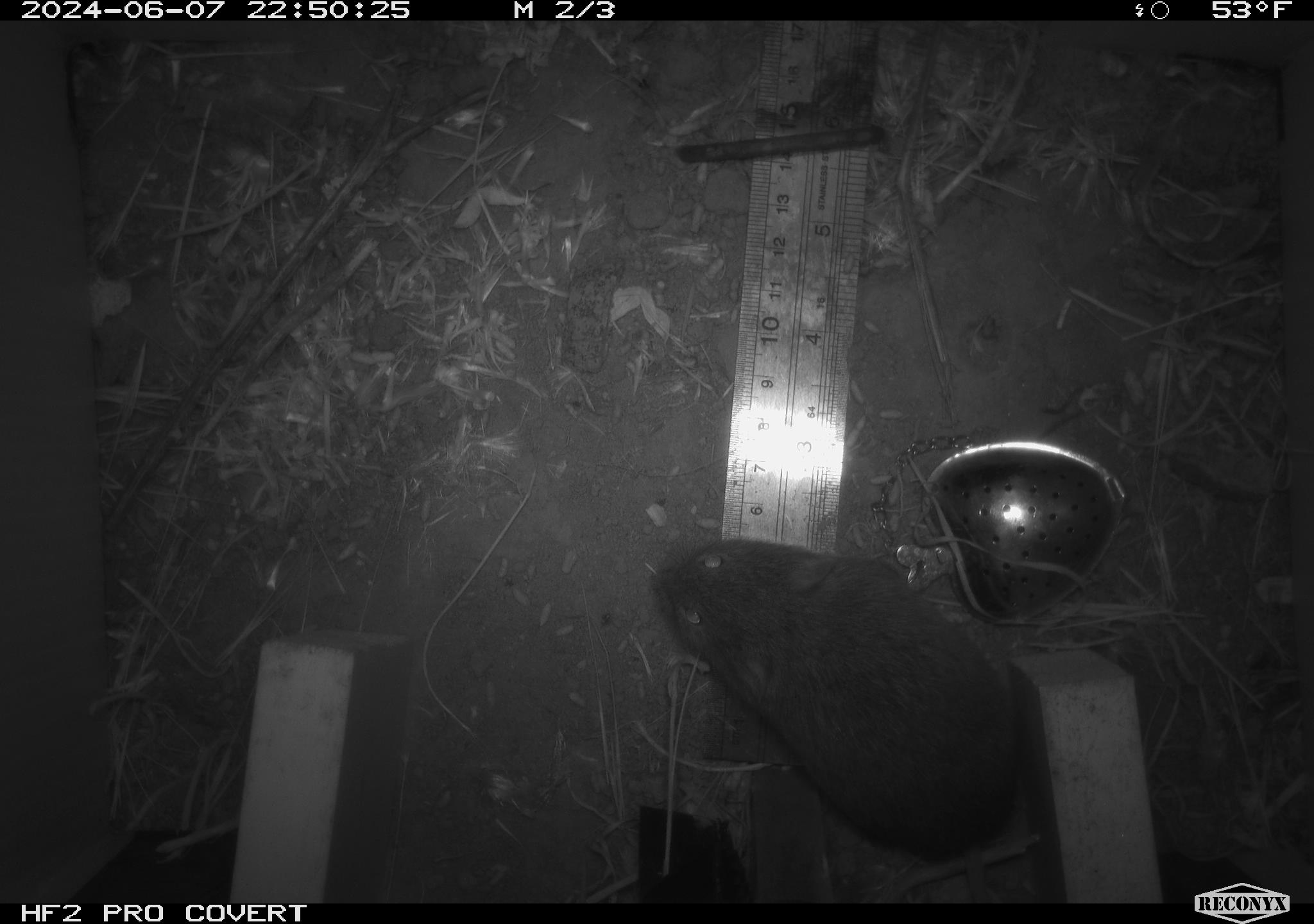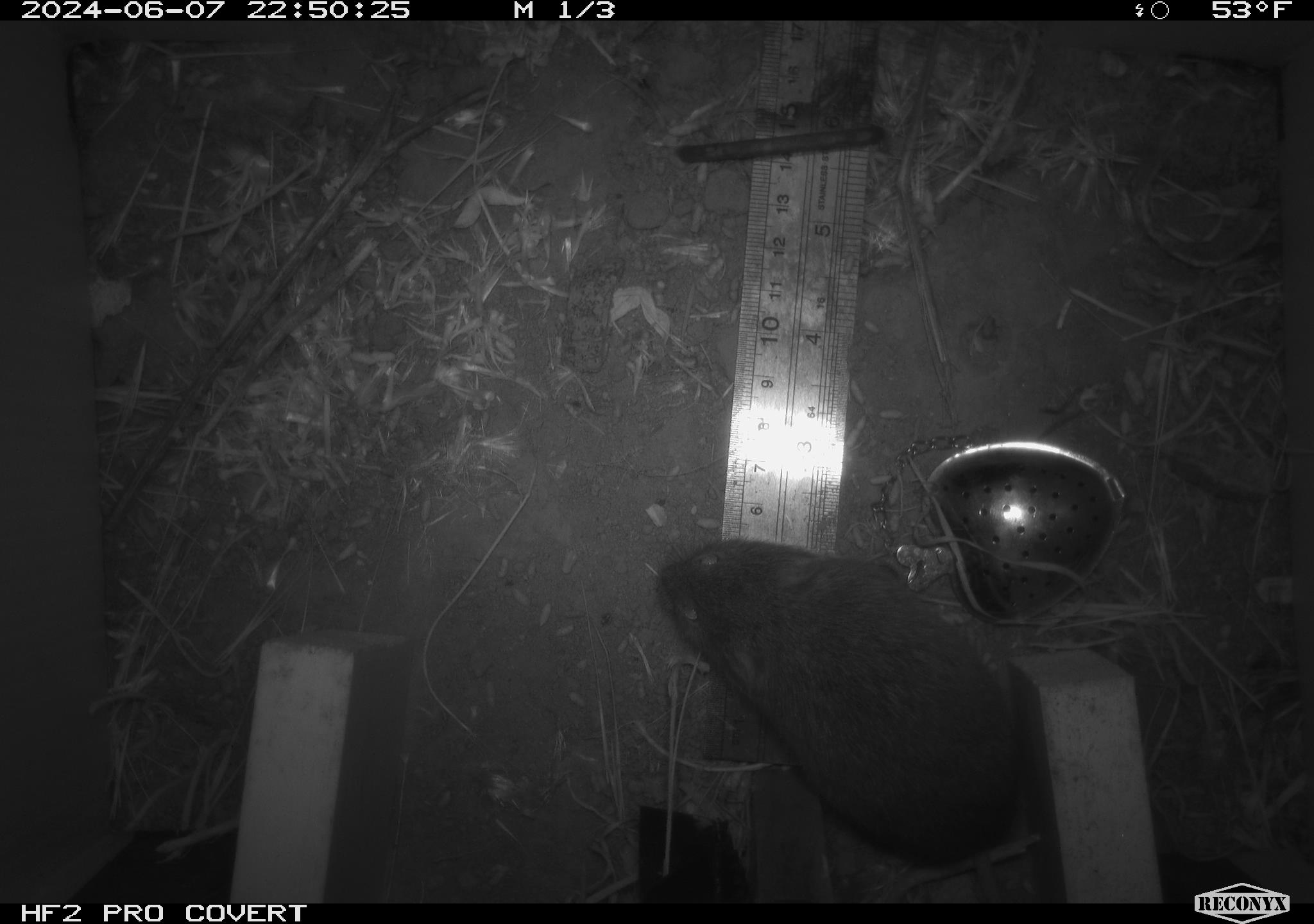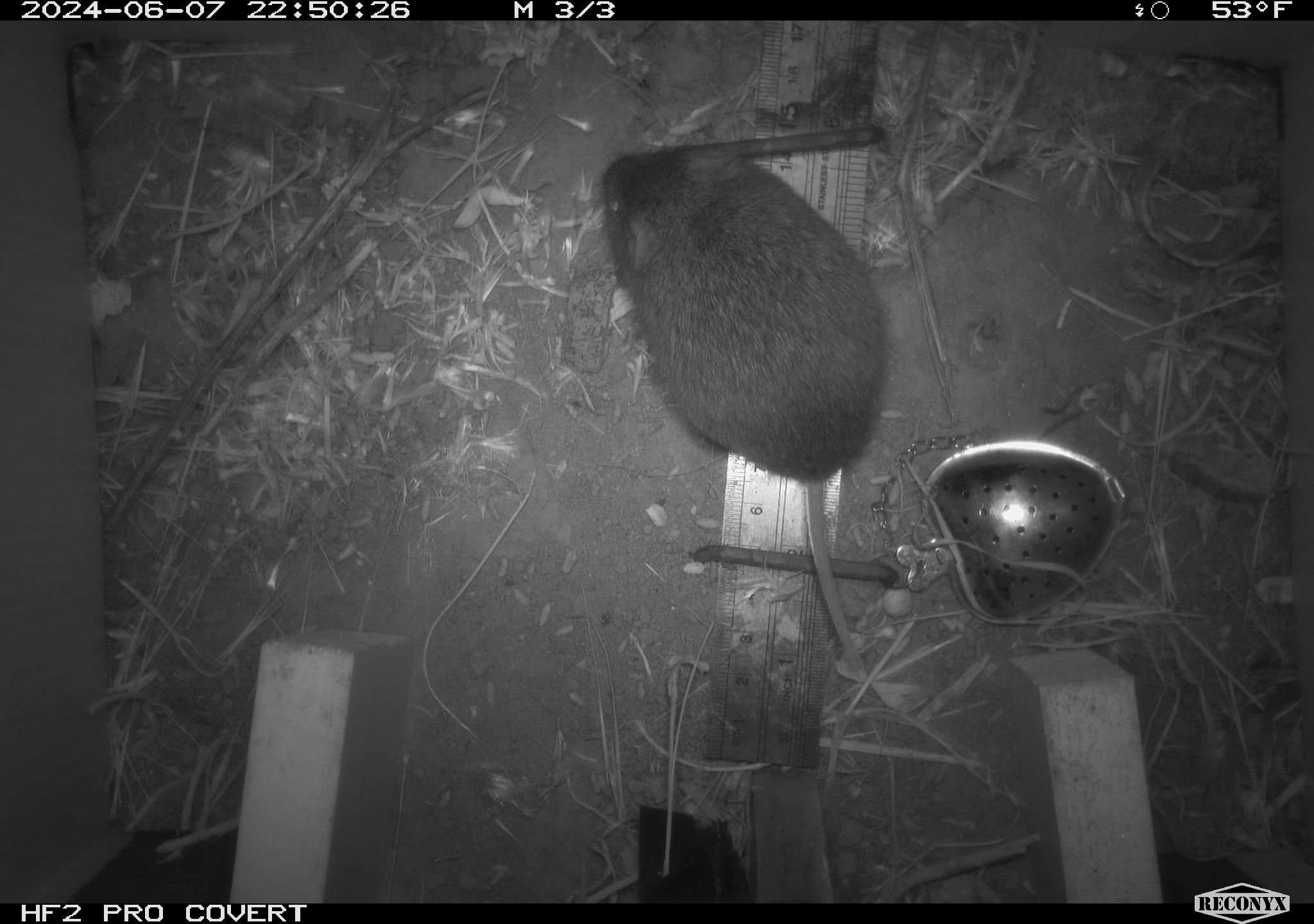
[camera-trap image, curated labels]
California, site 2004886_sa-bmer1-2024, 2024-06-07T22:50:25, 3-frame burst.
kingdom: Animalia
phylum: Chordata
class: Mammalia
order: Rodentia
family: Cricetidae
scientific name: Arvicolinae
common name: voles, lemmings, and muskrats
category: arvicolinae subfamily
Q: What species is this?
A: Arvicolinae subfamily (voles, lemmings, and muskrats) (Arvicolinae).